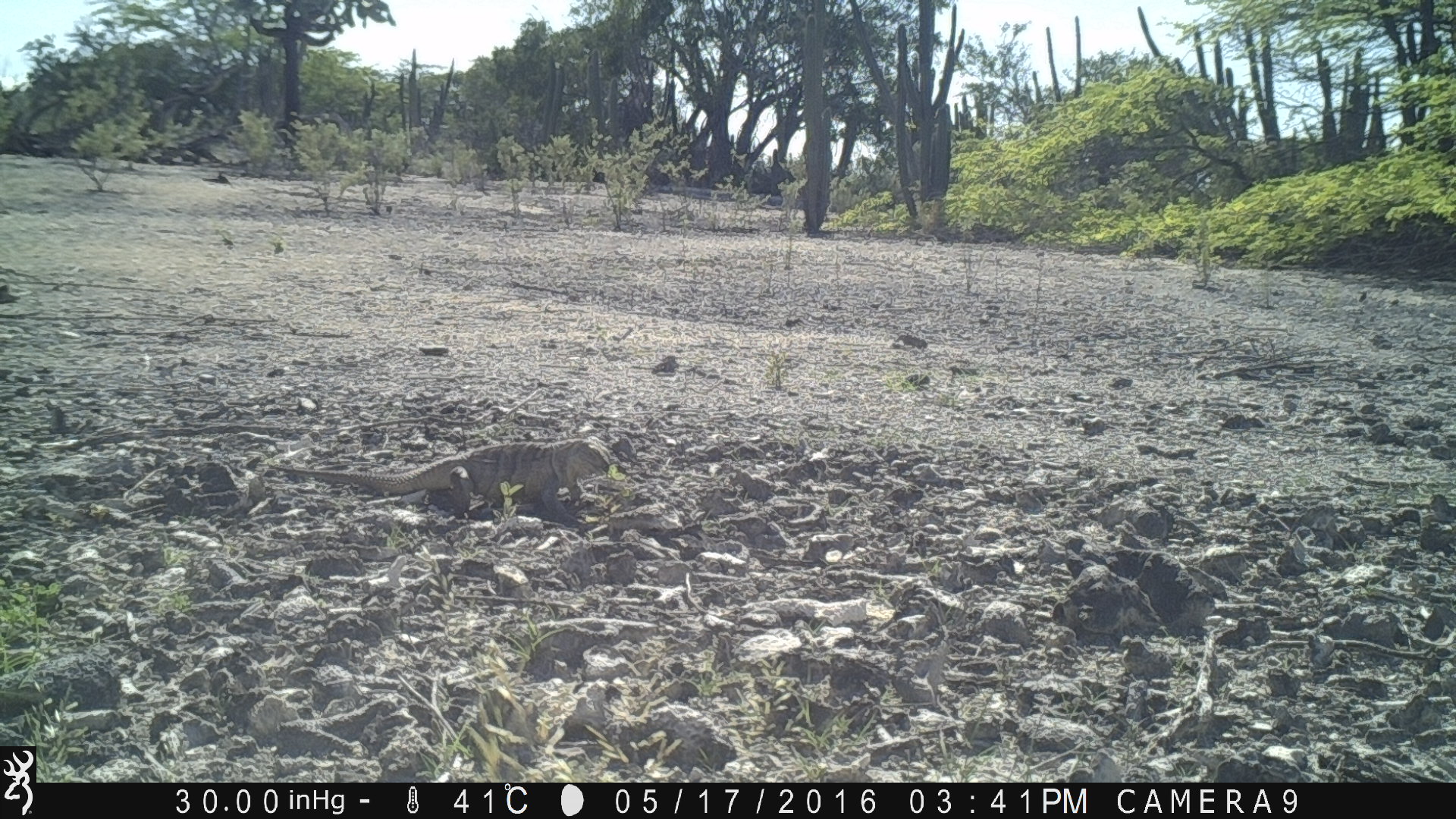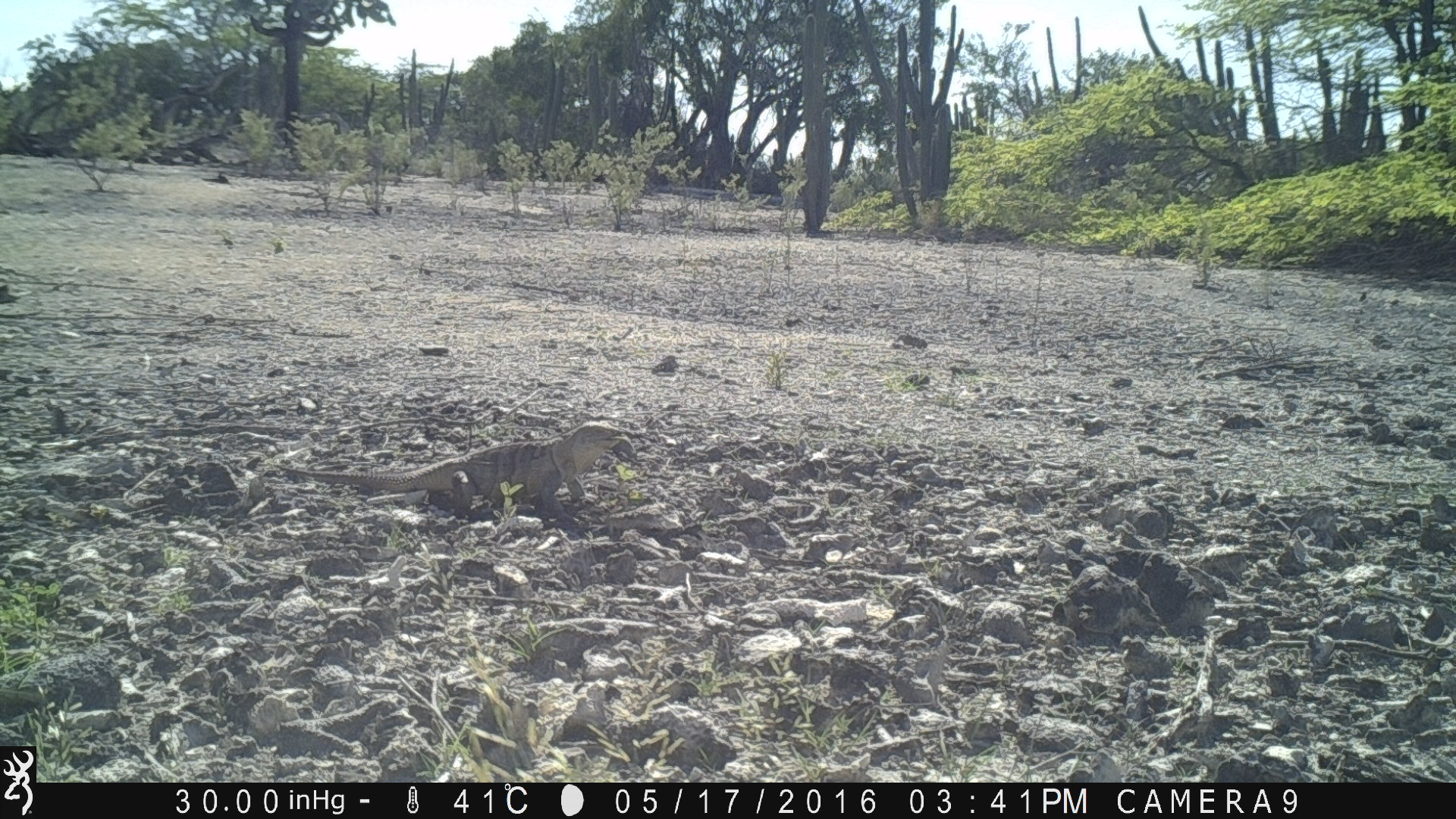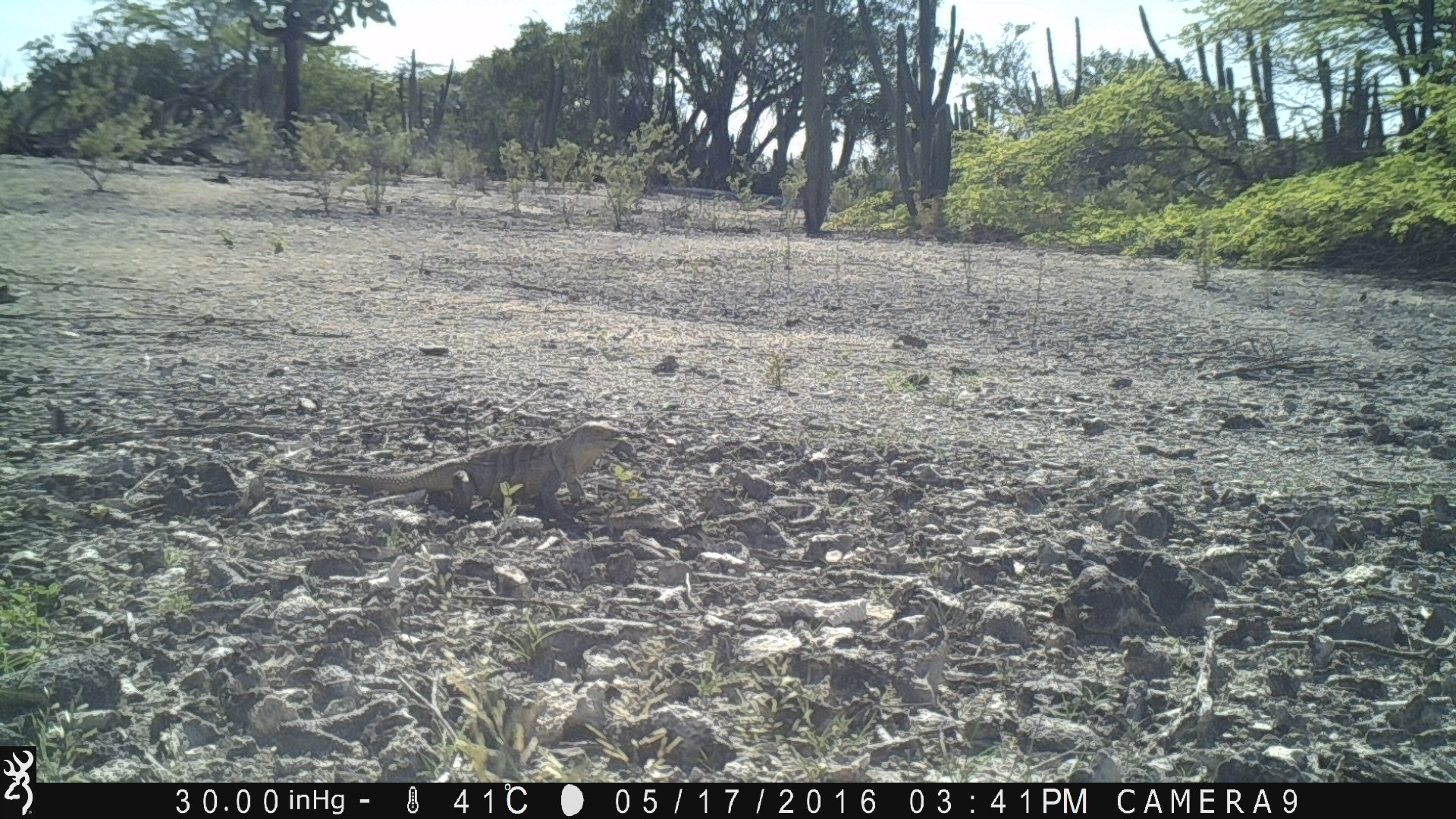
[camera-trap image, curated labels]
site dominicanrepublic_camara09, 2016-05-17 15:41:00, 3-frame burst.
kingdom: Animalia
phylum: Chordata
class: Reptilia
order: Squamata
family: Iguanidae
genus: Iguana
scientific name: Iguana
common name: typical iguanas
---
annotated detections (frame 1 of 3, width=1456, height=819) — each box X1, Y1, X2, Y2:
iguana: 279, 439, 628, 523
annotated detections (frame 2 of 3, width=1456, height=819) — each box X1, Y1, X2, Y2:
iguana: 289, 422, 634, 528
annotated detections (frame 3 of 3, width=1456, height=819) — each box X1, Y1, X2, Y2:
iguana: 290, 422, 636, 528